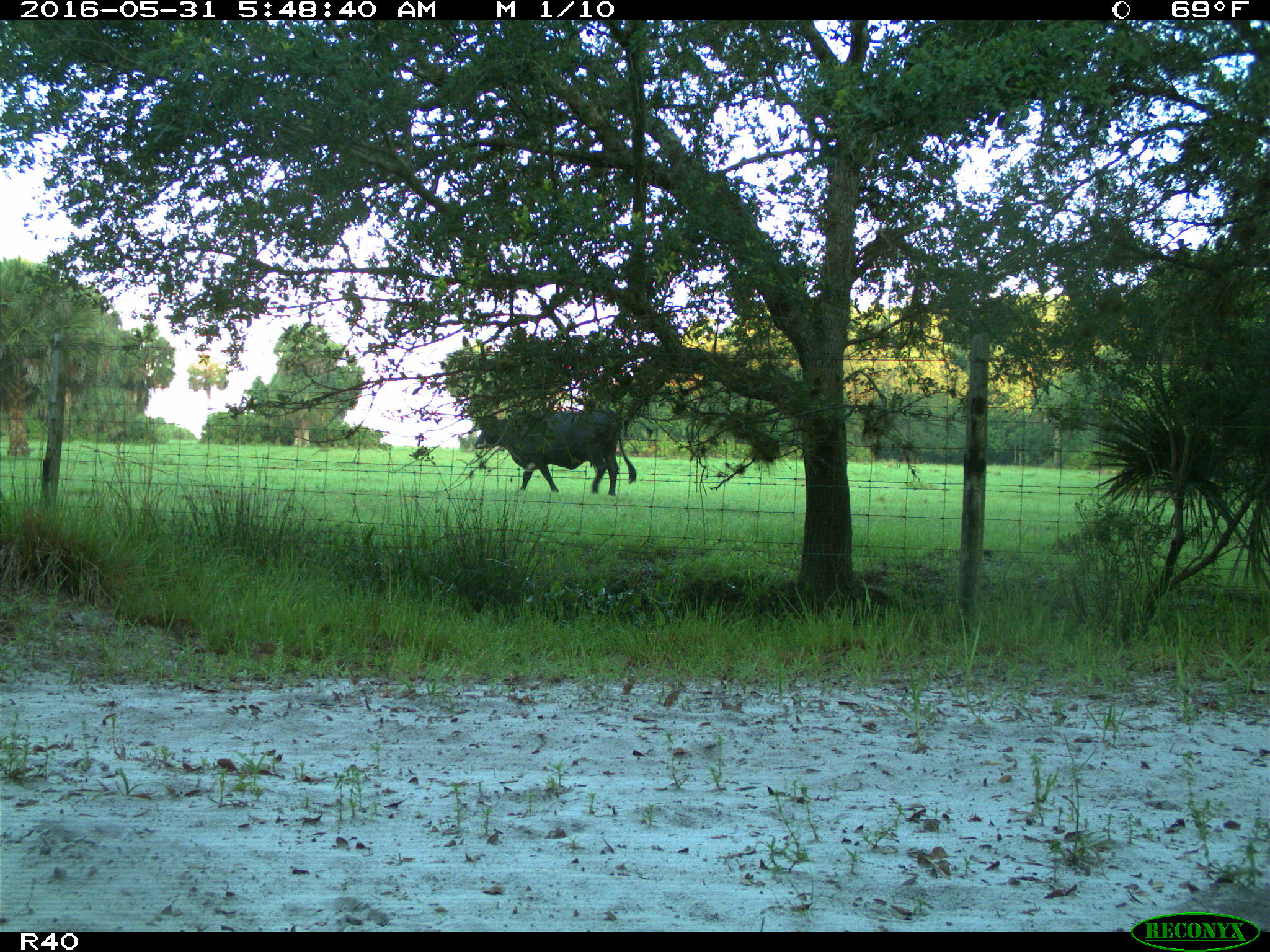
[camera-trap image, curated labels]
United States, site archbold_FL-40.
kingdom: Animalia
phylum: Chordata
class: Mammalia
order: Artiodactyla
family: Bovidae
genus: Bos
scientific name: Bos taurus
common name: domestic cow